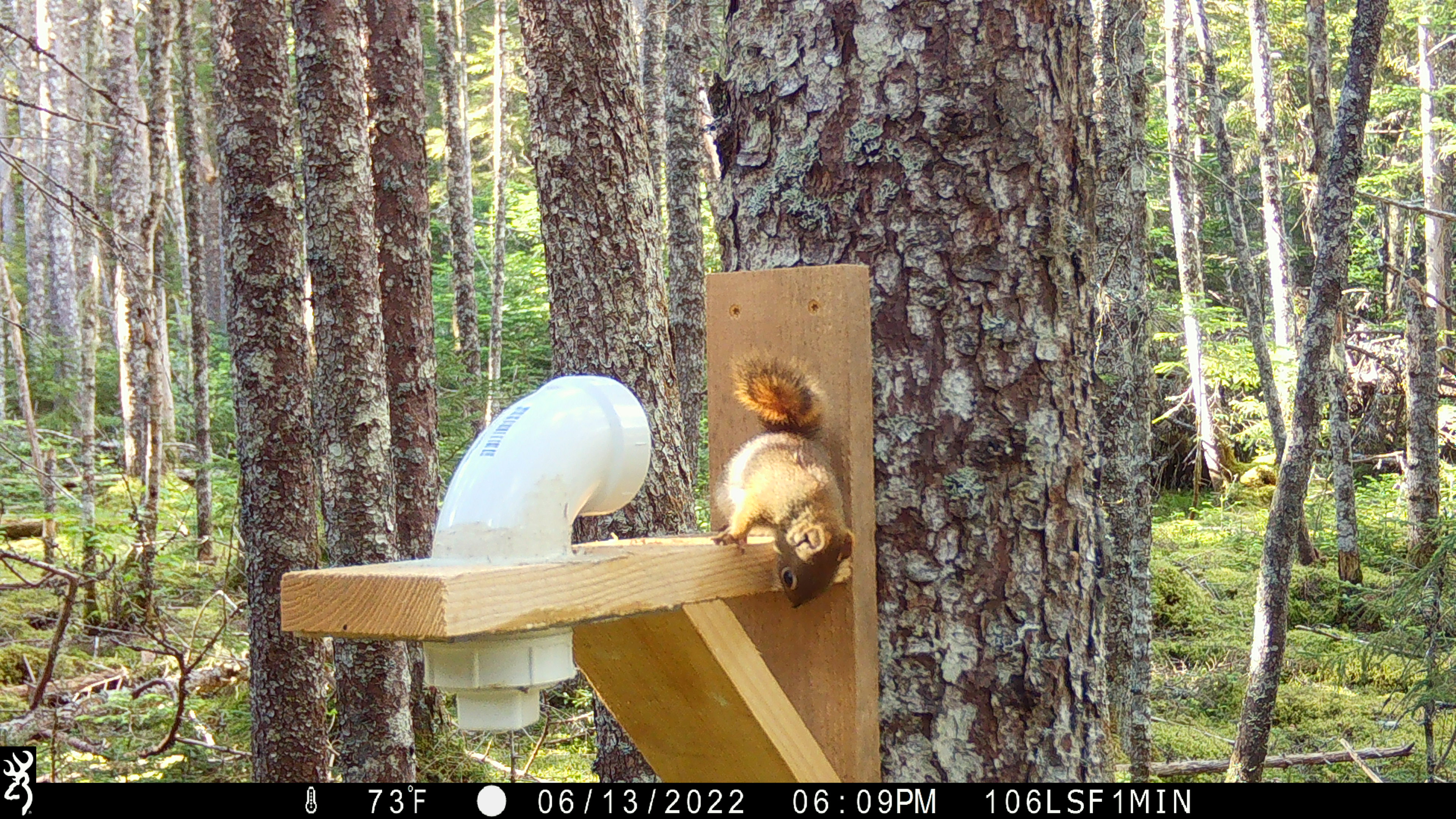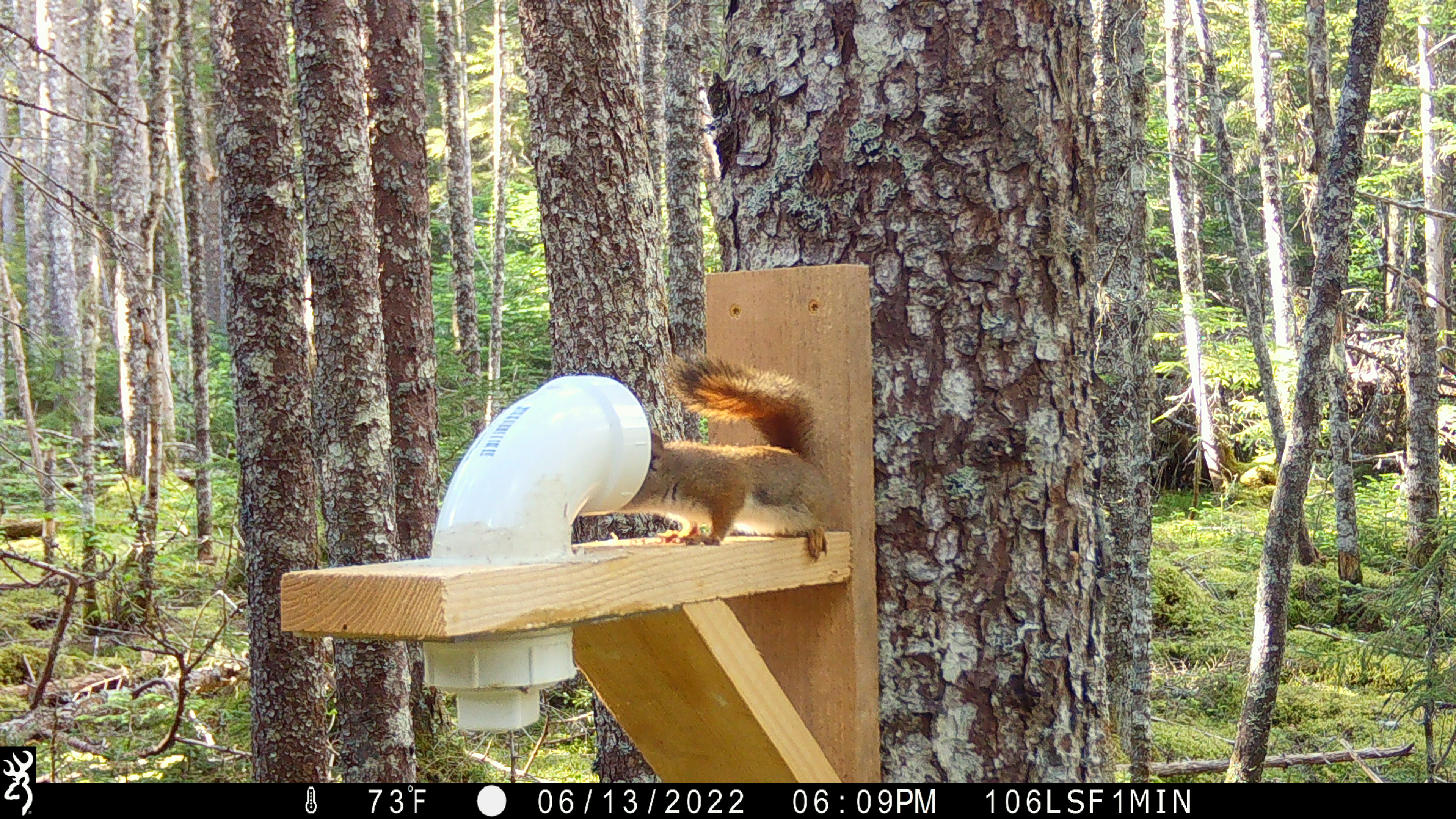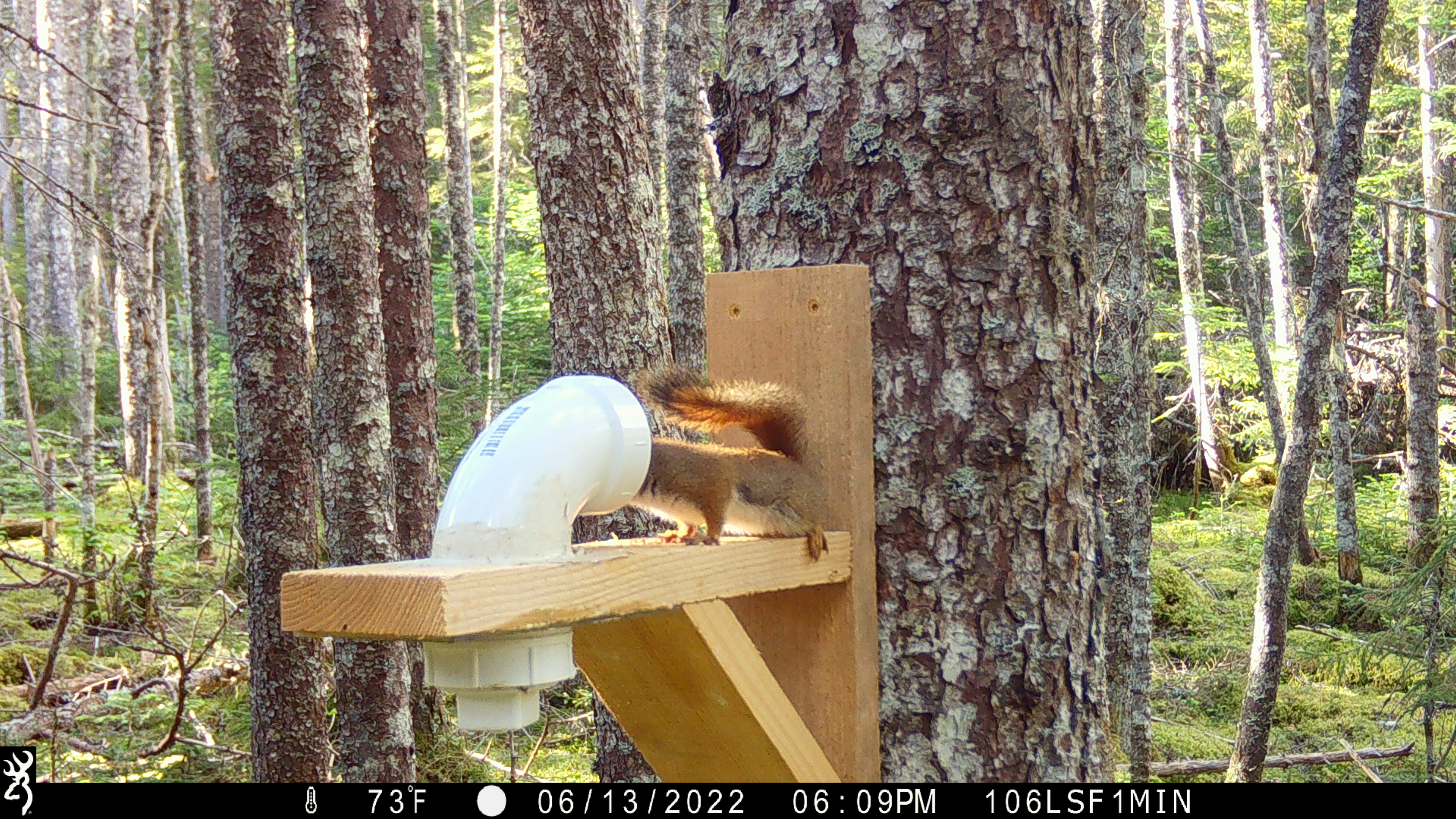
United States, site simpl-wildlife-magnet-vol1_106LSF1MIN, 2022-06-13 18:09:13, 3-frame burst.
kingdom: Animalia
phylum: Chordata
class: Mammalia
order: Rodentia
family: Sciuridae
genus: Tamiasciurus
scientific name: Tamiasciurus hudsonicus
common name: red squirrel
Red squirrel (Tamiasciurus hudsonicus).